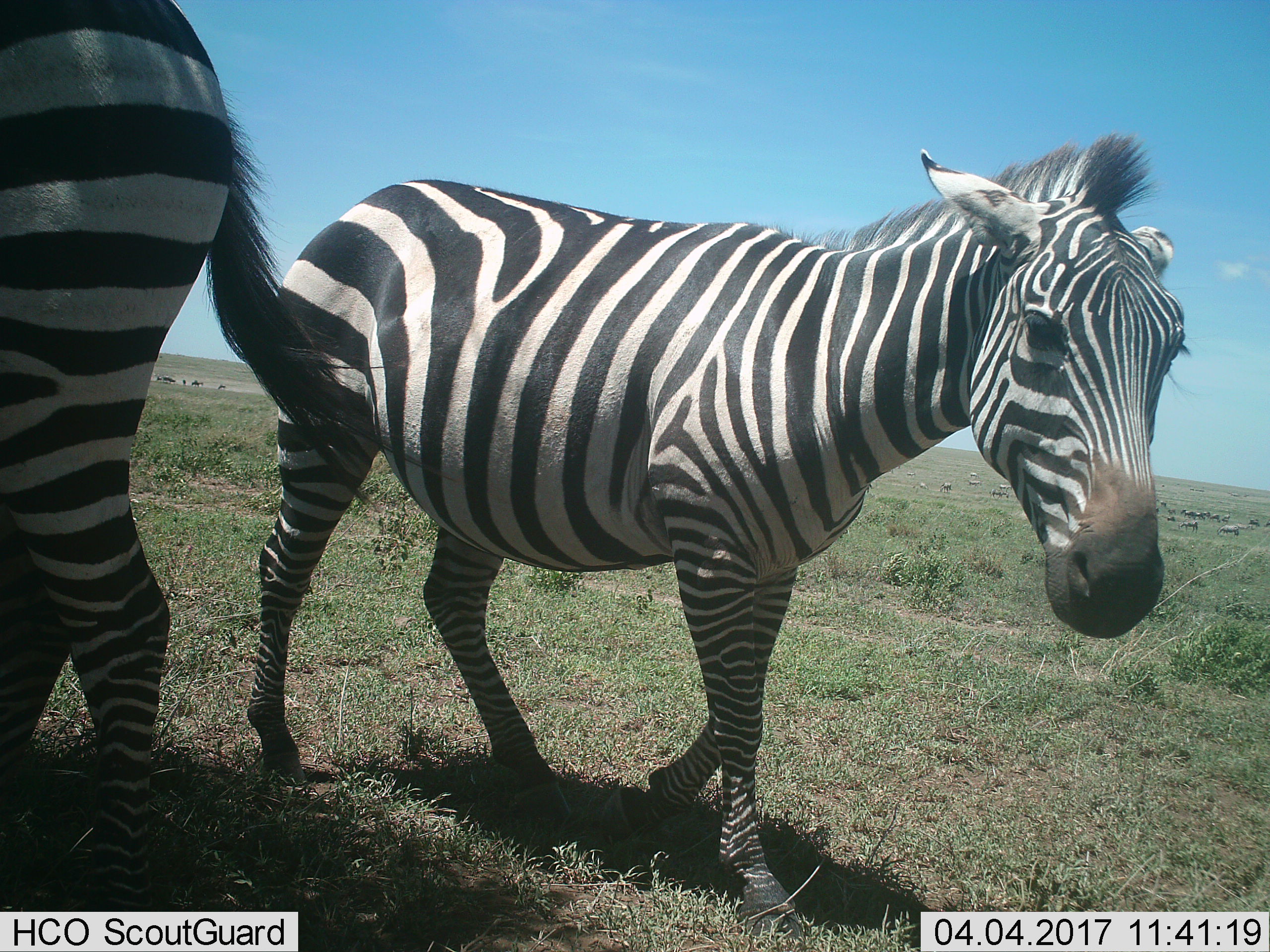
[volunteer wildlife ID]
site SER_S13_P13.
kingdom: Animalia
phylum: Chordata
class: Mammalia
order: Perissodactyla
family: Equidae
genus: Equus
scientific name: Equus quagga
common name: plains zebra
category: zebraplains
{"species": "zebraplains (plains zebra) (Equus quagga)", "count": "2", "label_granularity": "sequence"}